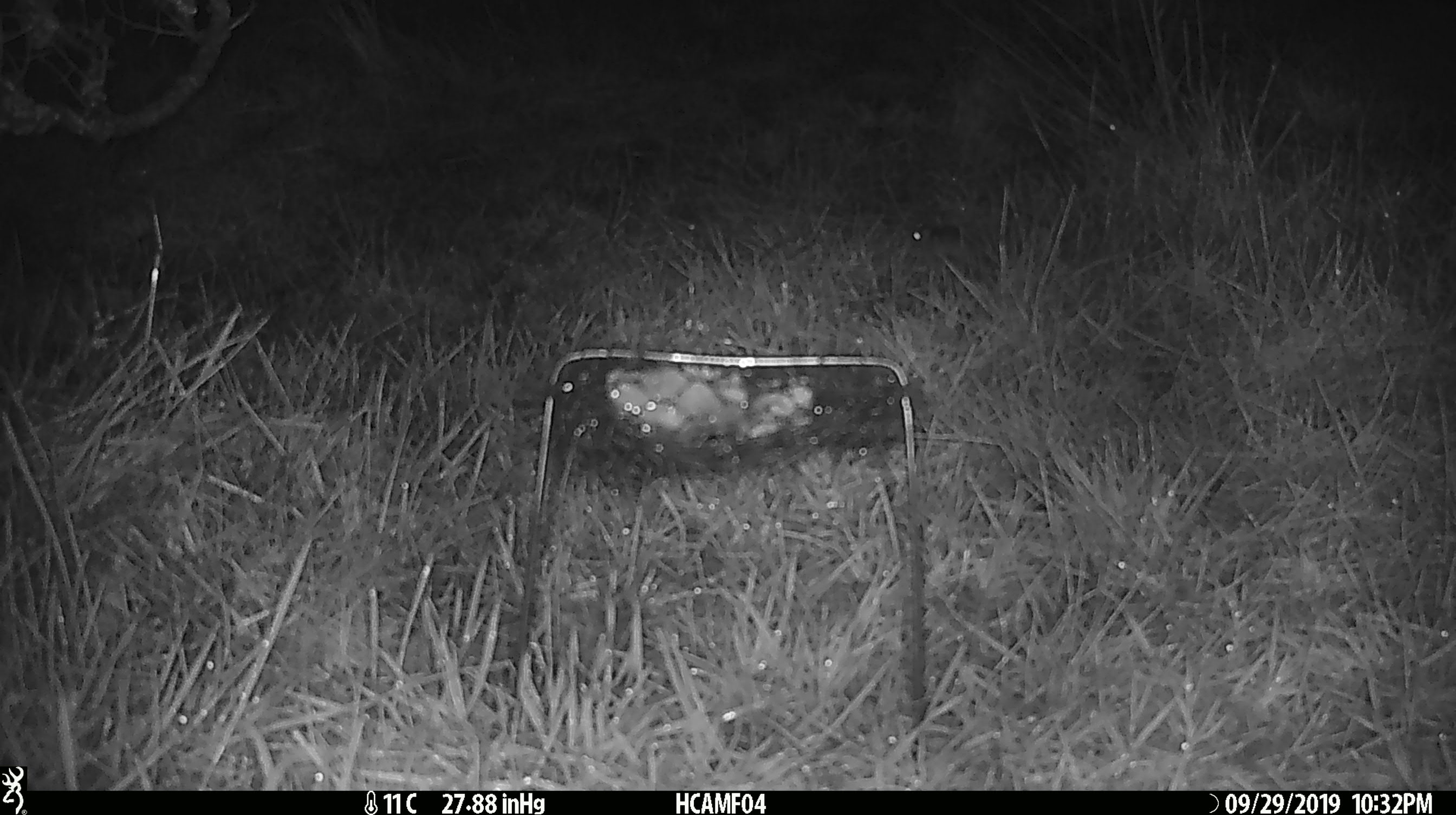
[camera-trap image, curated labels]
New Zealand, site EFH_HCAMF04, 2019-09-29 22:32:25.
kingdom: Animalia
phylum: Chordata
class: Mammalia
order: Rodentia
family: Muridae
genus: Mus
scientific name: Mus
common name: mouse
Mouse (Mus).